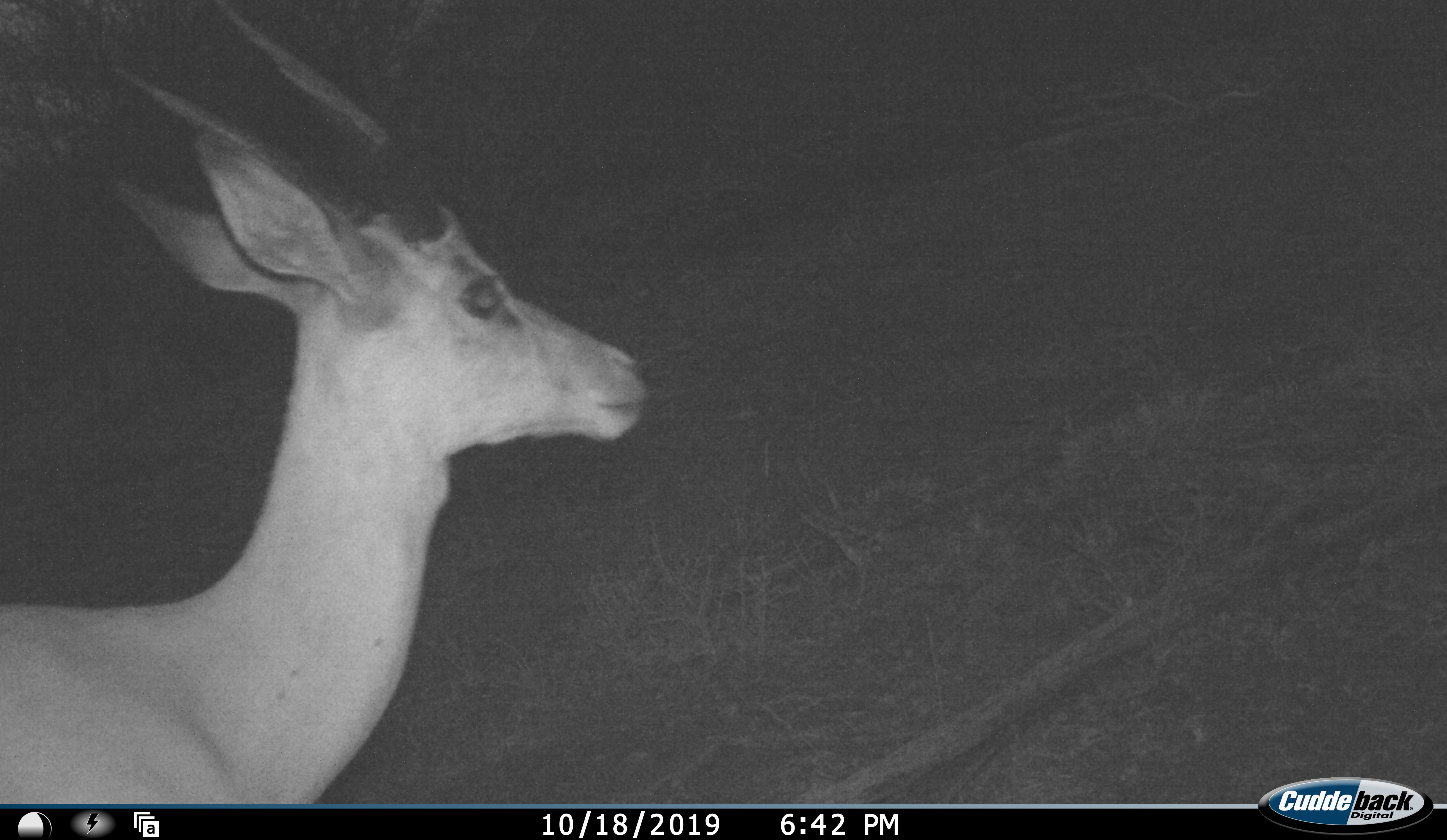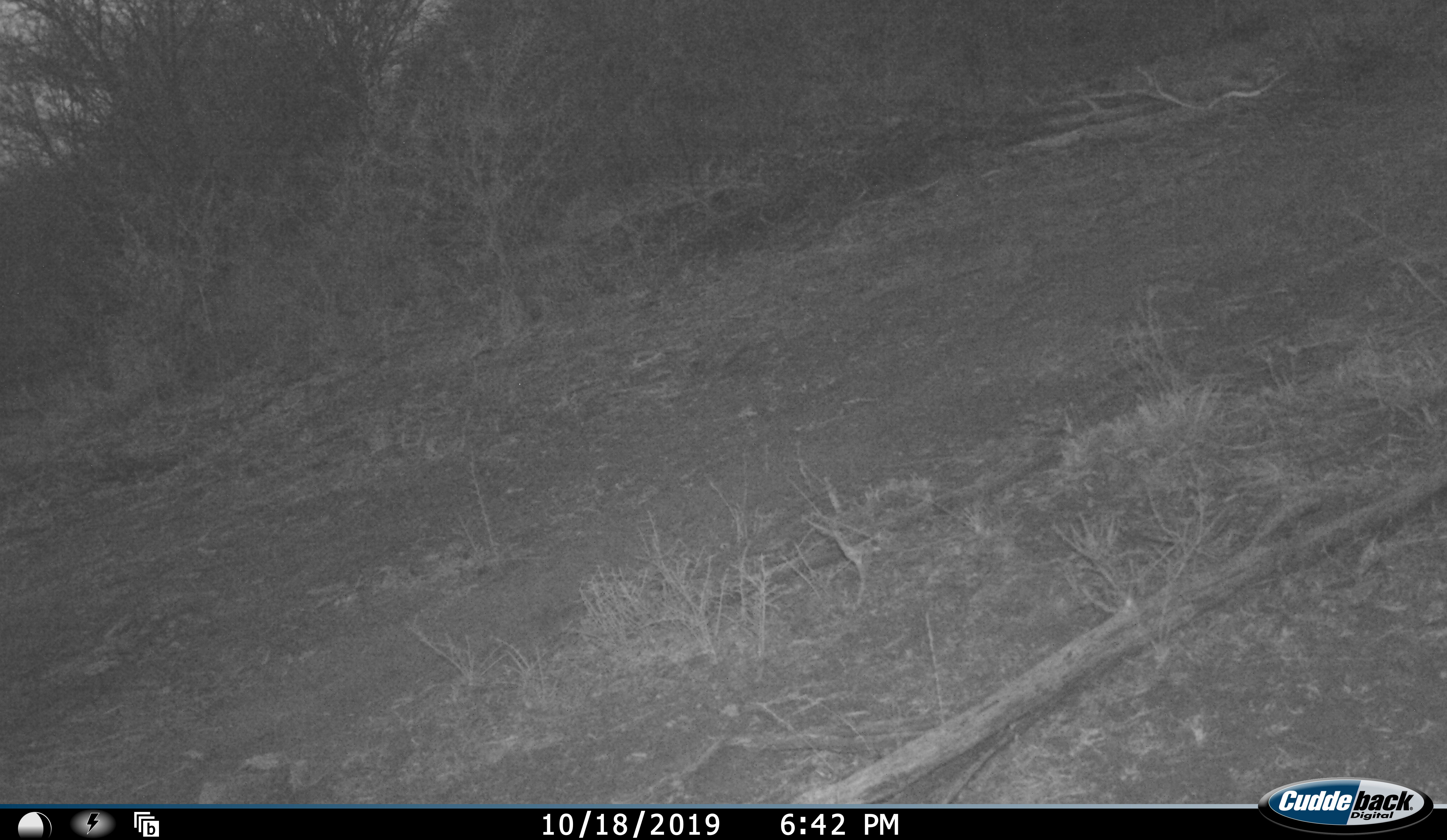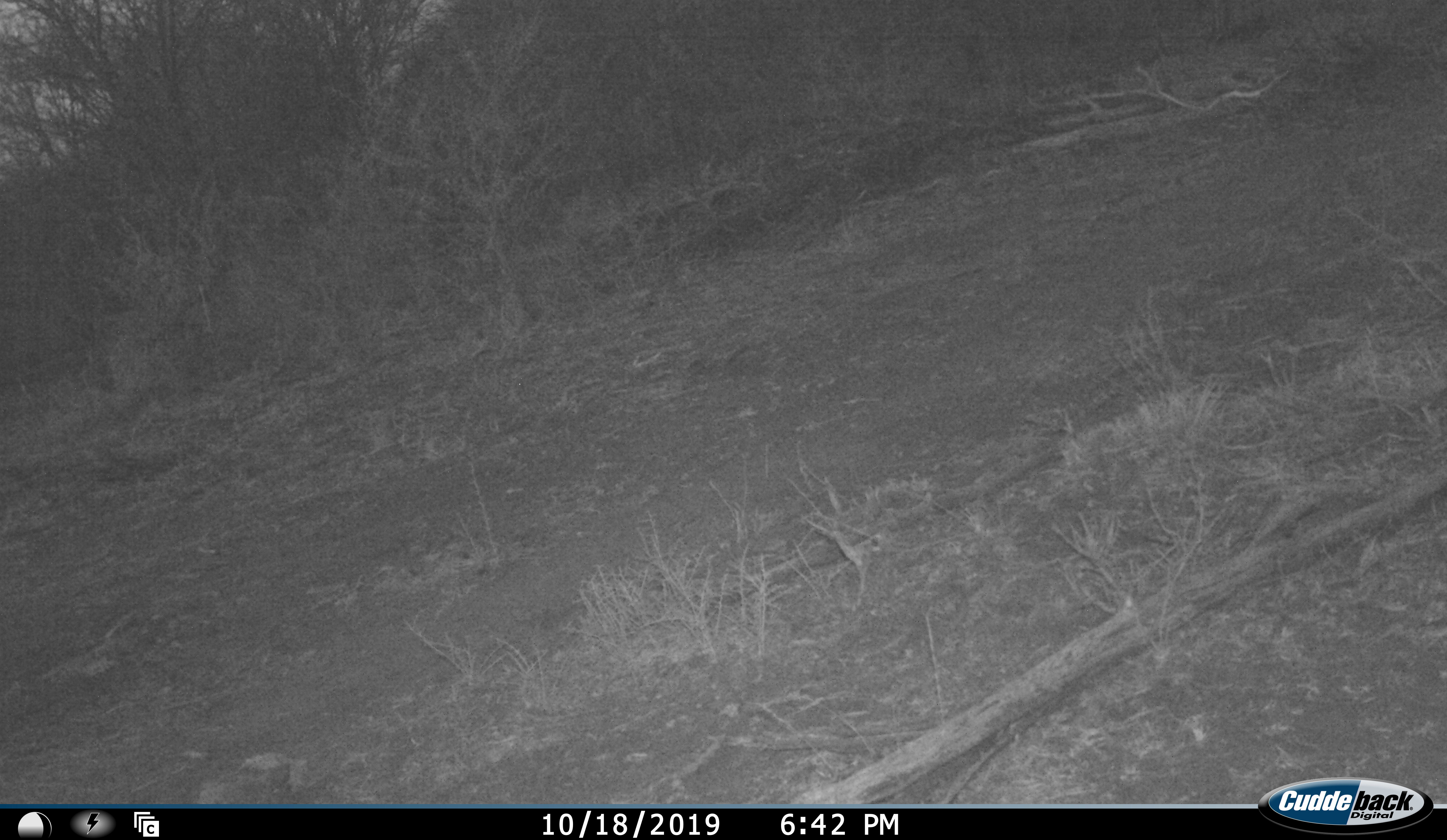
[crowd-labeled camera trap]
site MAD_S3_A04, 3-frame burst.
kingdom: Animalia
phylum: Chordata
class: Mammalia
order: Artiodactyla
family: Bovidae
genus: Aepyceros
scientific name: Aepyceros melampus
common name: impala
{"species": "impala (Aepyceros melampus)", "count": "1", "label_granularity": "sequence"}